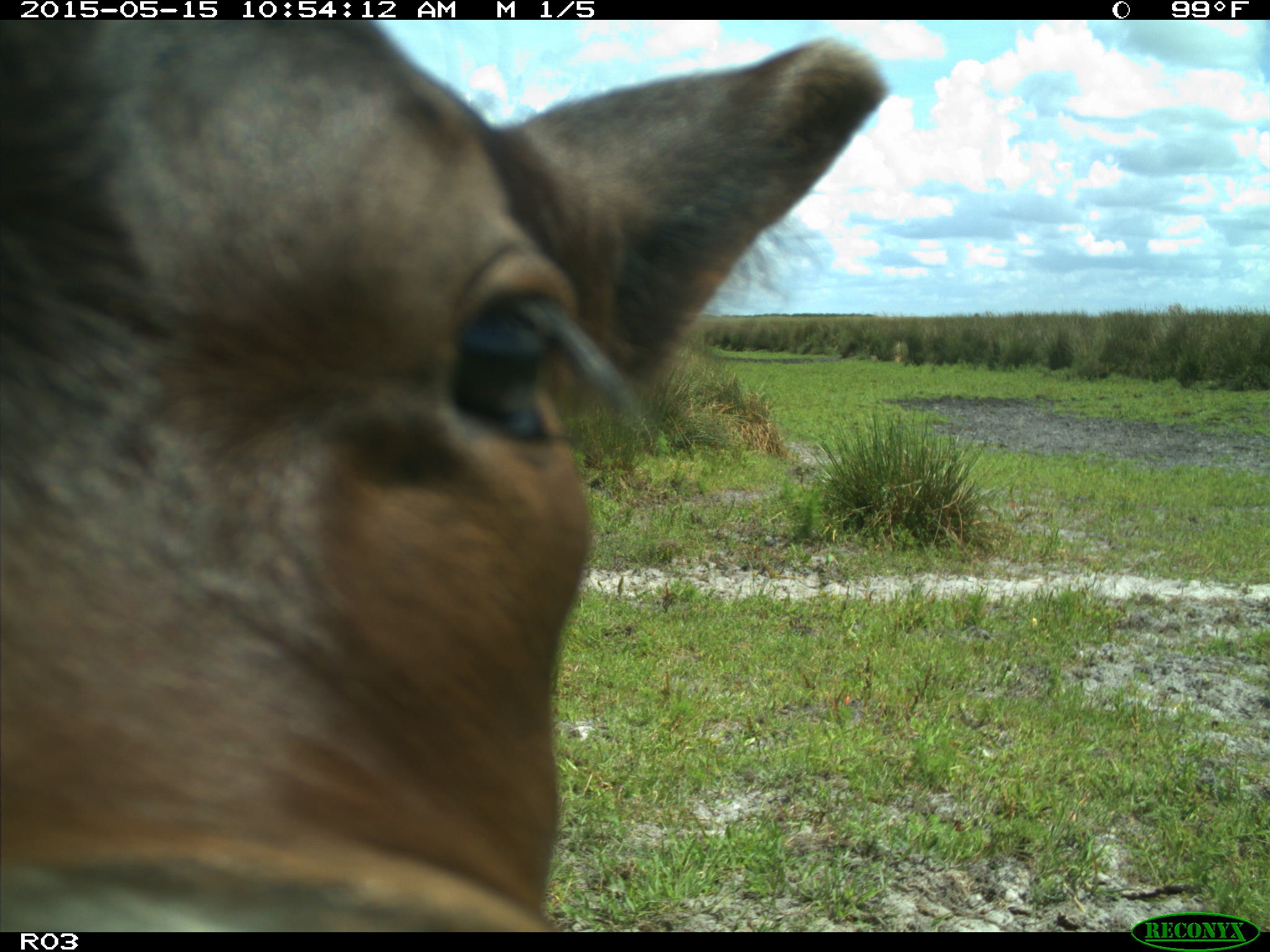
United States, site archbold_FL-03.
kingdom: Animalia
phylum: Chordata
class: Mammalia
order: Artiodactyla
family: Bovidae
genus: Bos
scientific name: Bos taurus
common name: domestic cow